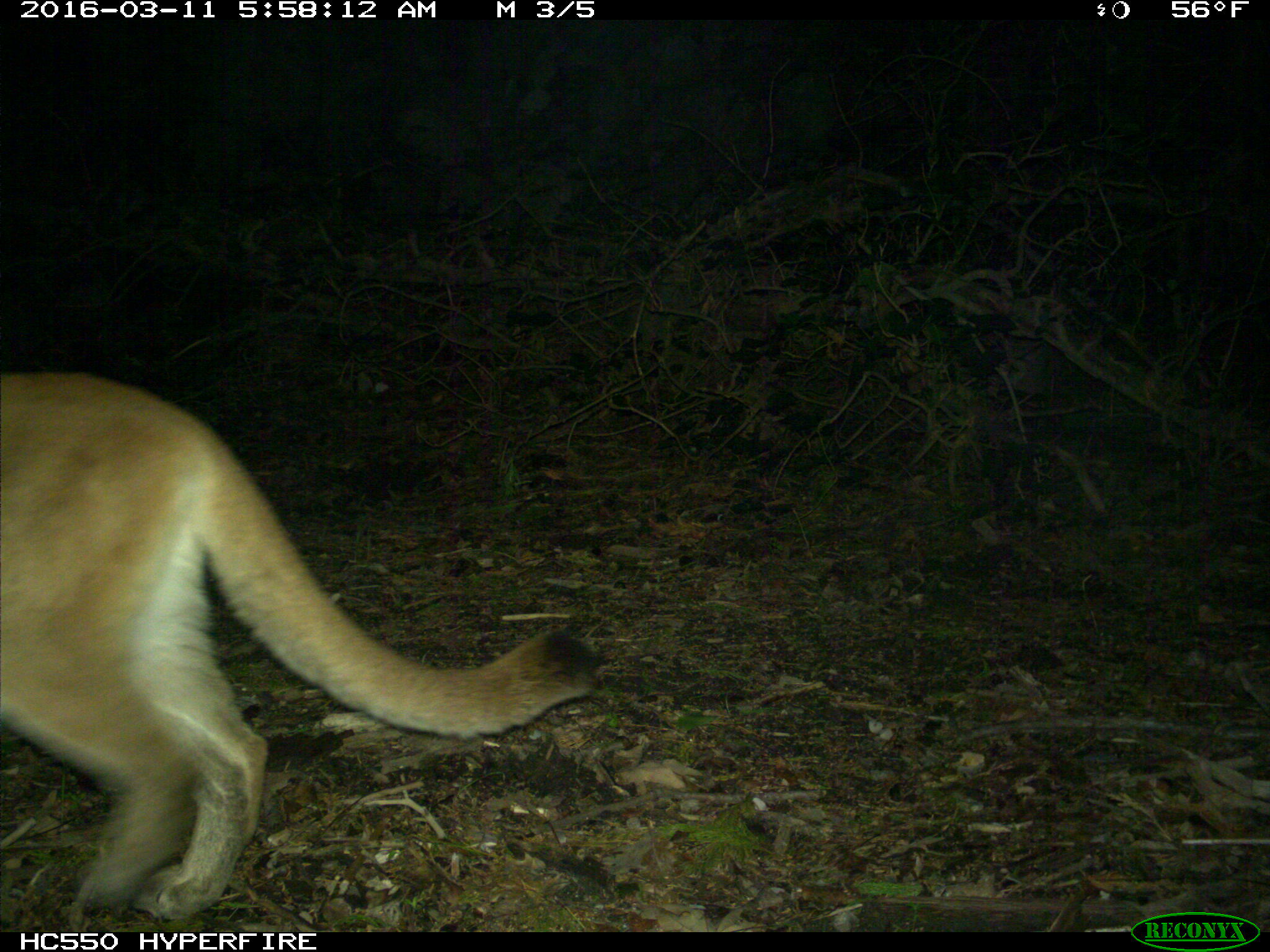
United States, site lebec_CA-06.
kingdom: Animalia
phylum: Chordata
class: Mammalia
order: Carnivora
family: Felidae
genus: Puma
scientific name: Puma concolor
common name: mountain lion